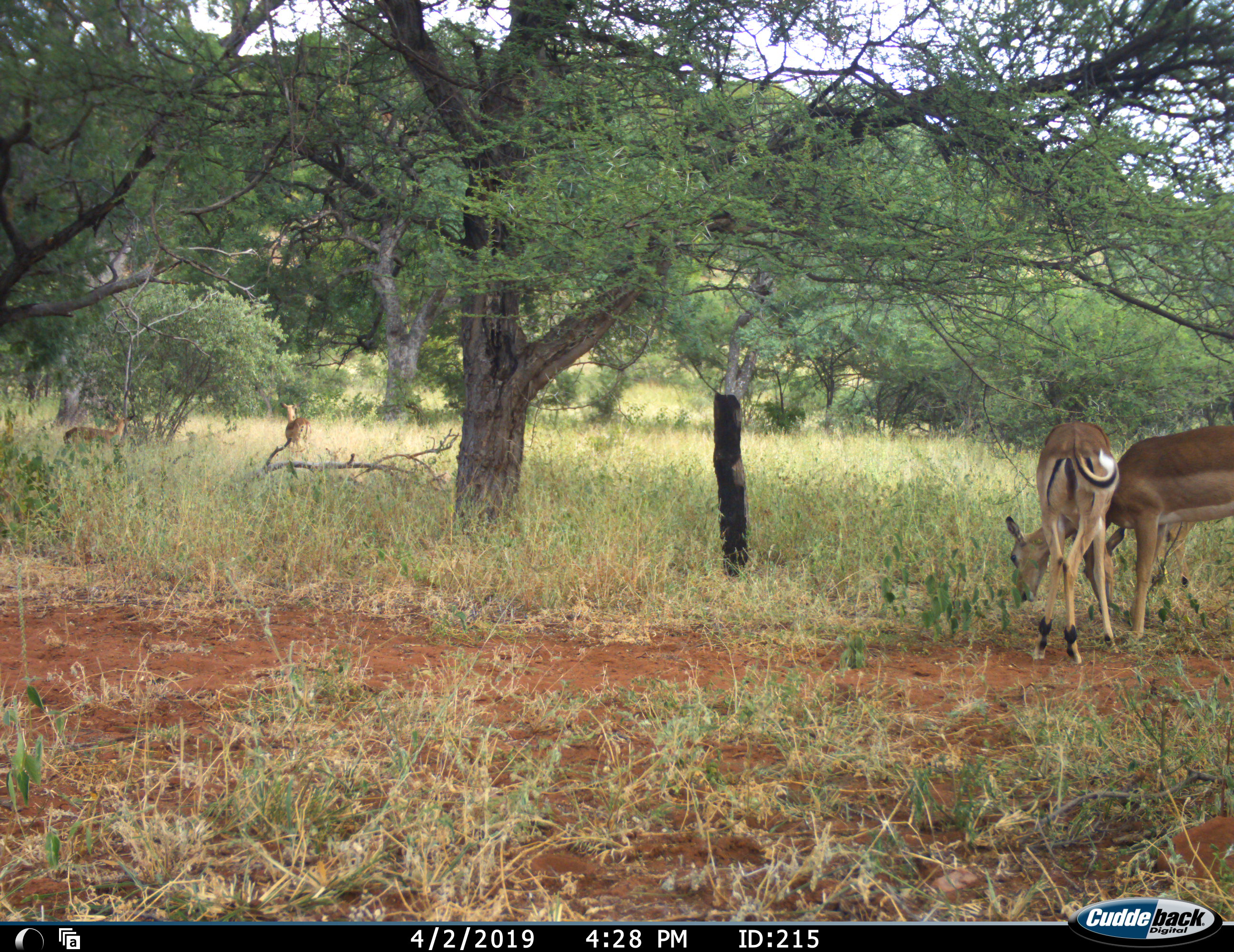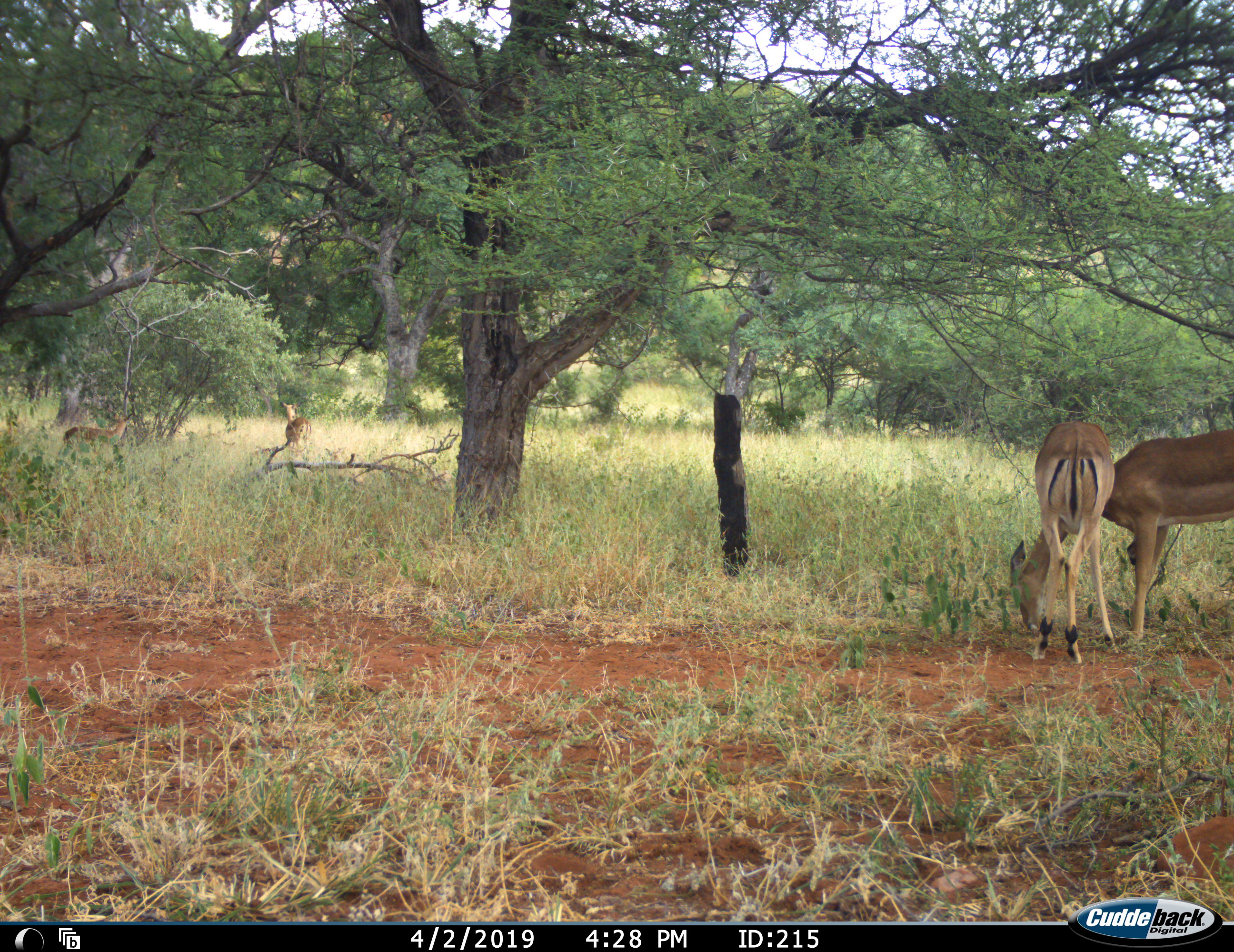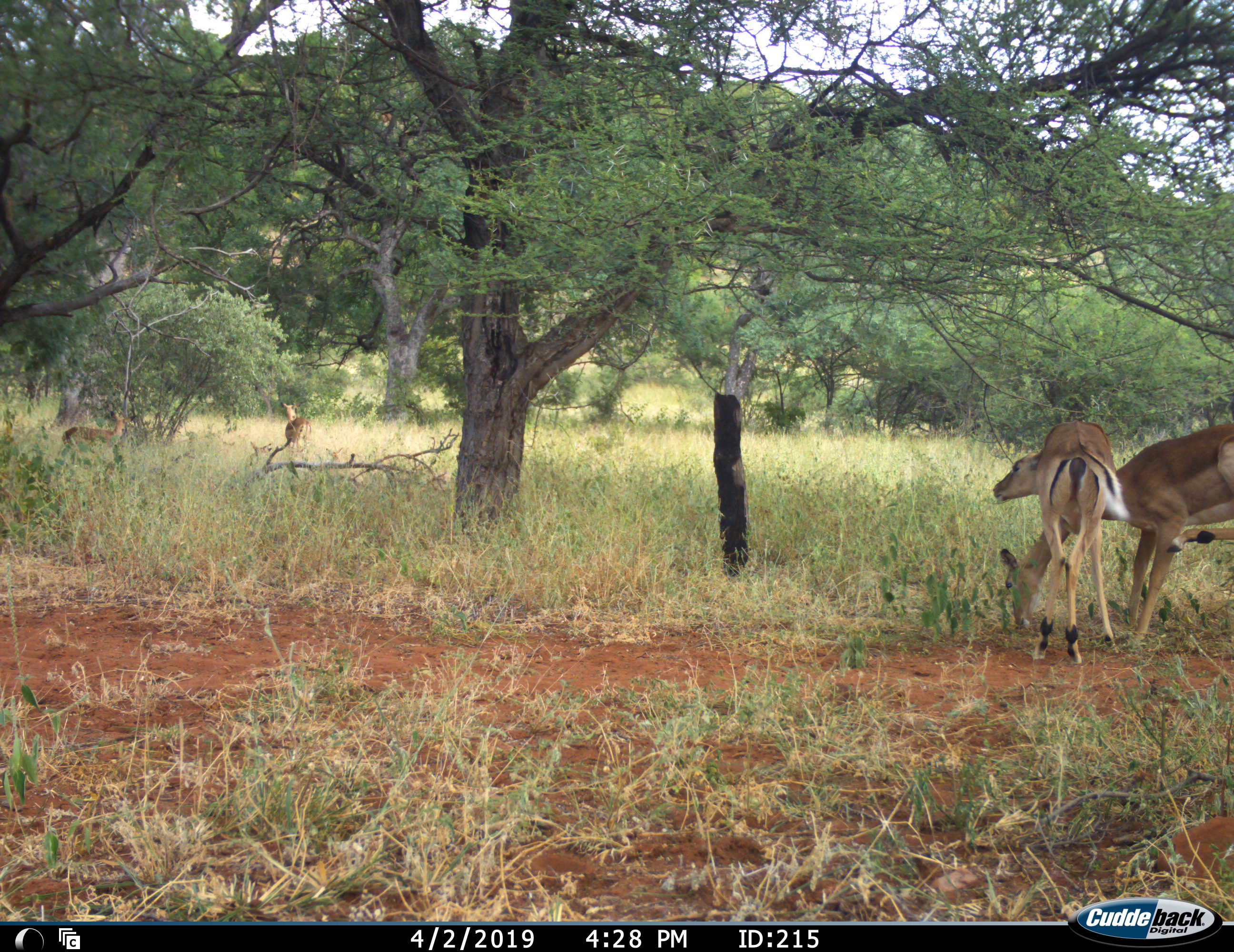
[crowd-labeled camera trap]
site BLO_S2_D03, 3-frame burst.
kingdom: Animalia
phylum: Chordata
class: Mammalia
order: Artiodactyla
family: Bovidae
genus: Aepyceros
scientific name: Aepyceros melampus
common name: impala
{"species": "impala (Aepyceros melampus)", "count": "4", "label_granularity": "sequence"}